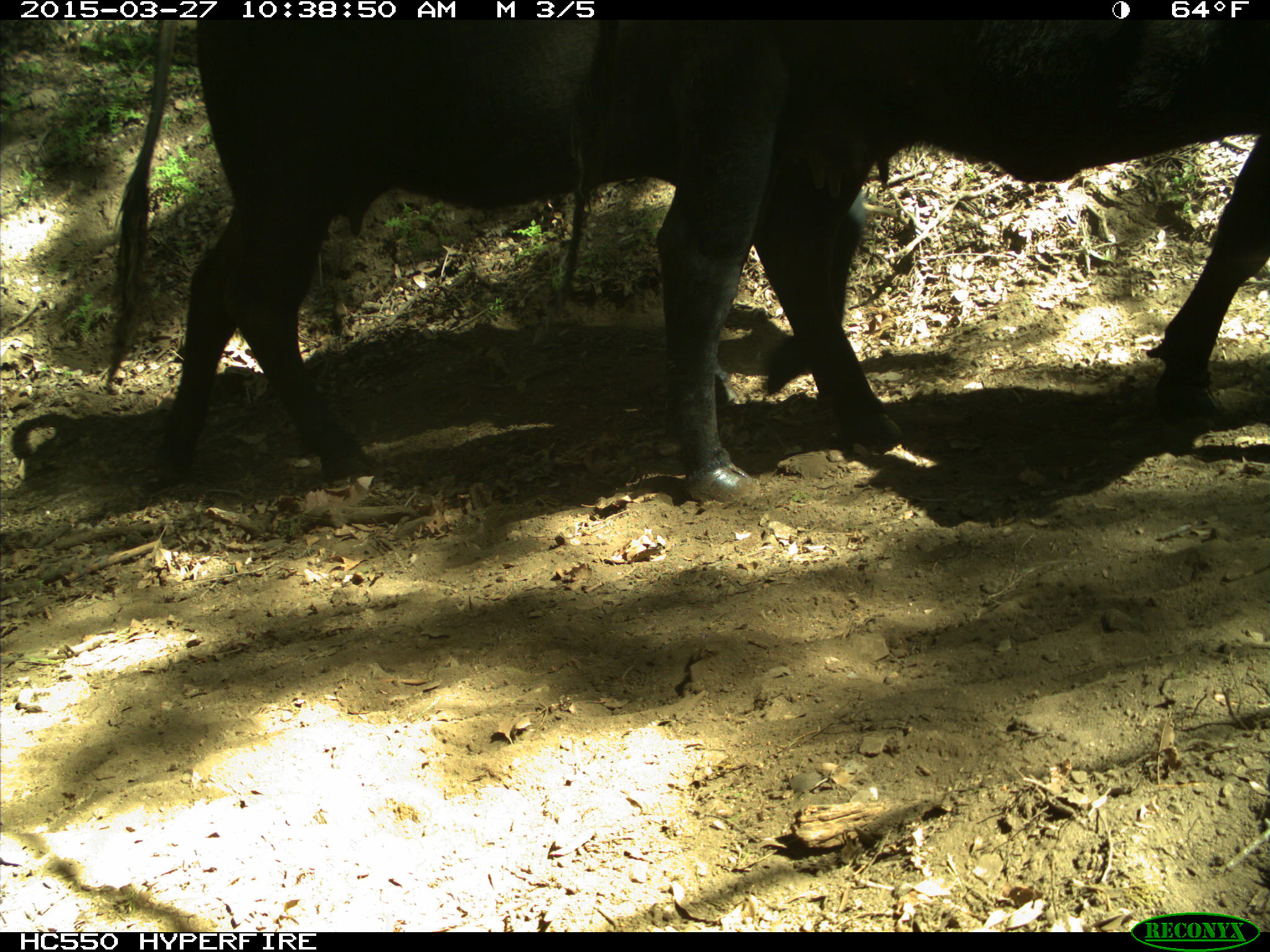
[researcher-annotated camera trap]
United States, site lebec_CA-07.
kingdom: Animalia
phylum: Chordata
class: Mammalia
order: Artiodactyla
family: Bovidae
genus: Bos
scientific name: Bos taurus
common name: domestic cow